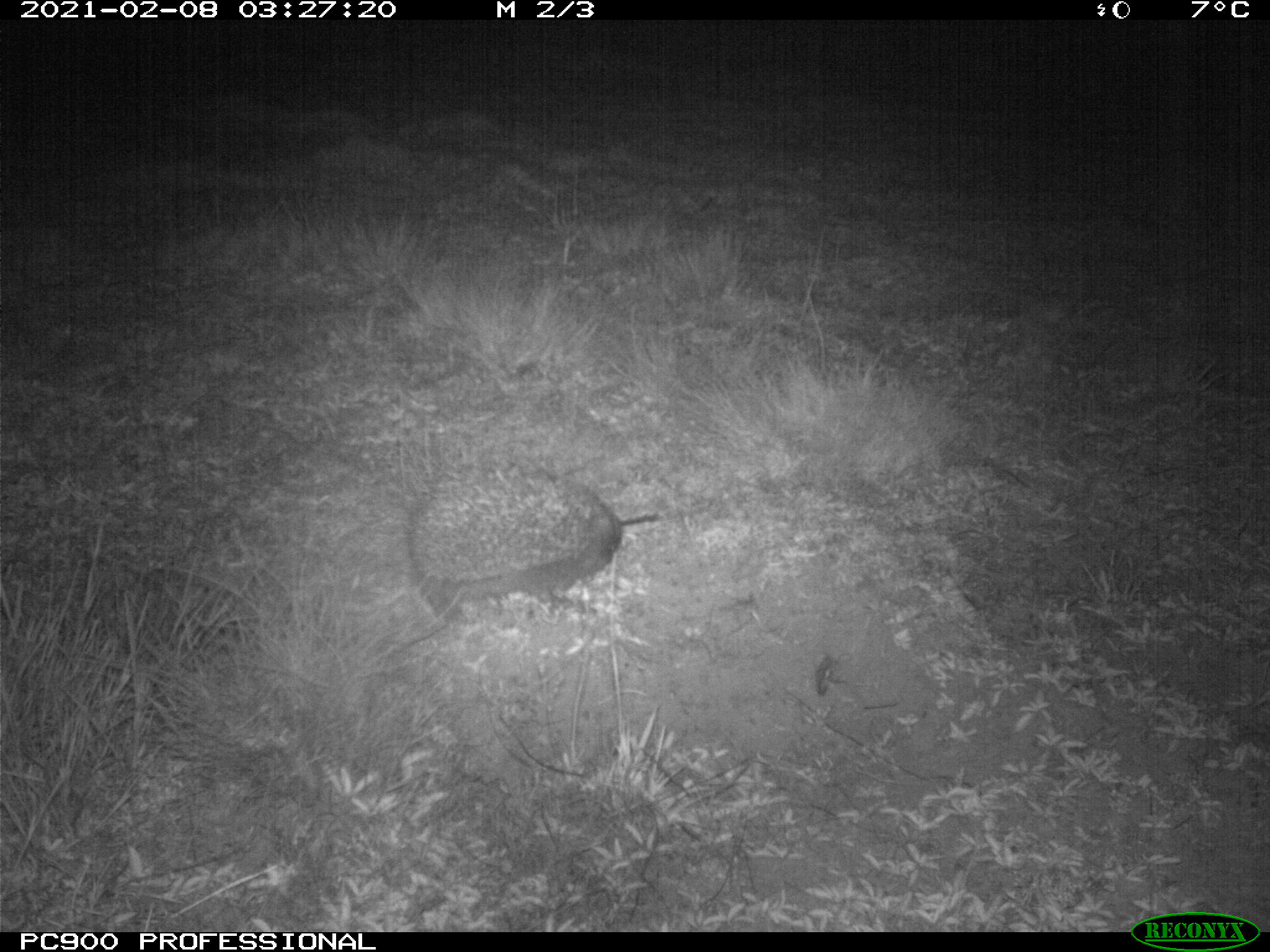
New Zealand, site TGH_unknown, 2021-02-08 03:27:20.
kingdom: Animalia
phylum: Chordata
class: Mammalia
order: Eulipotyphla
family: Erinaceidae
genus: Erinaceus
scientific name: Erinaceus europaeus europaeus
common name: european hedgehog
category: hedgehog